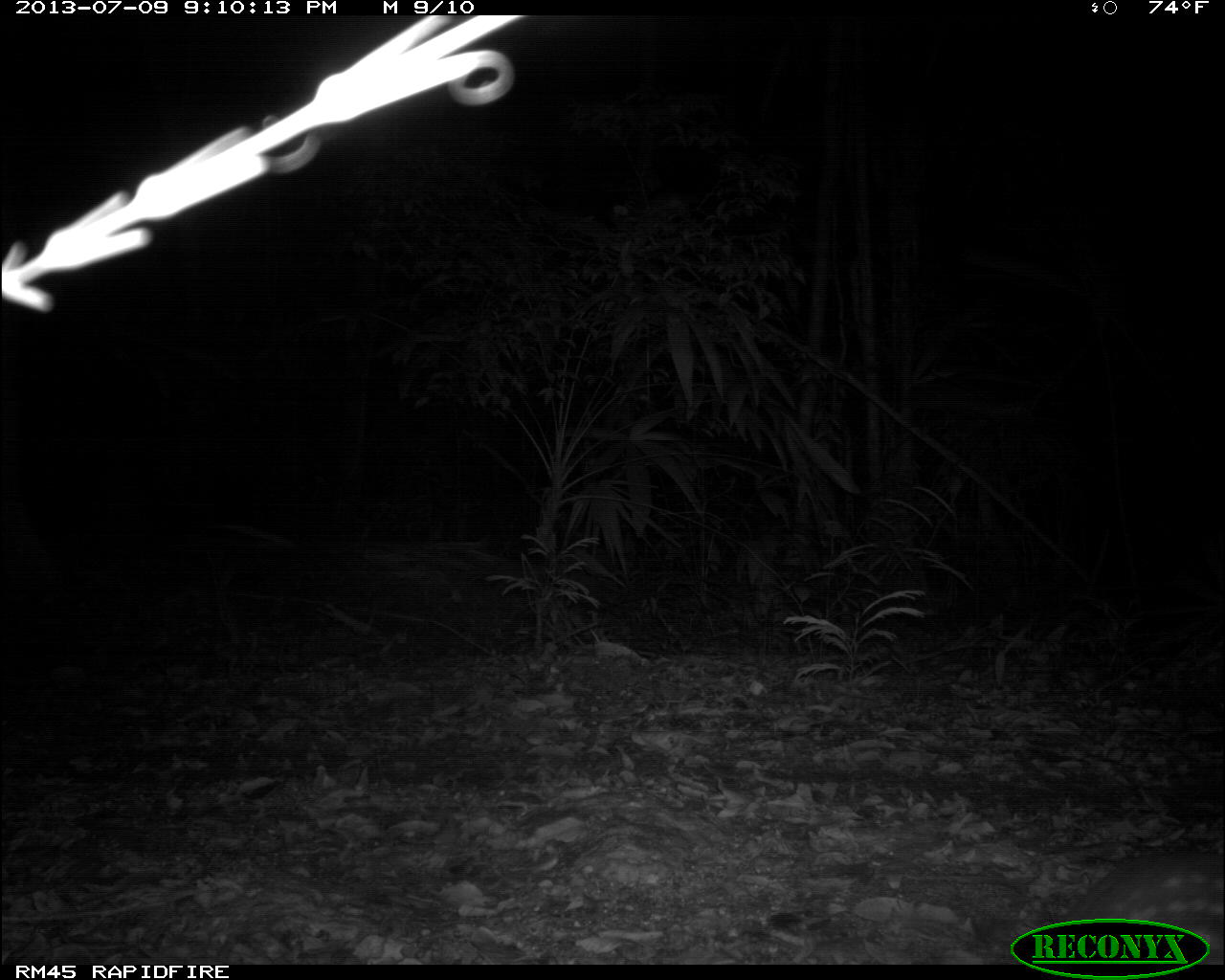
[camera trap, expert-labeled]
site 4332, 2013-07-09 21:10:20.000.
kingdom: Animalia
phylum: Chordata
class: Mammalia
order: Rodentia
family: Cuniculidae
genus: Cuniculus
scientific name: Cuniculus paca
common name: lowland paca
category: agouti paca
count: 1